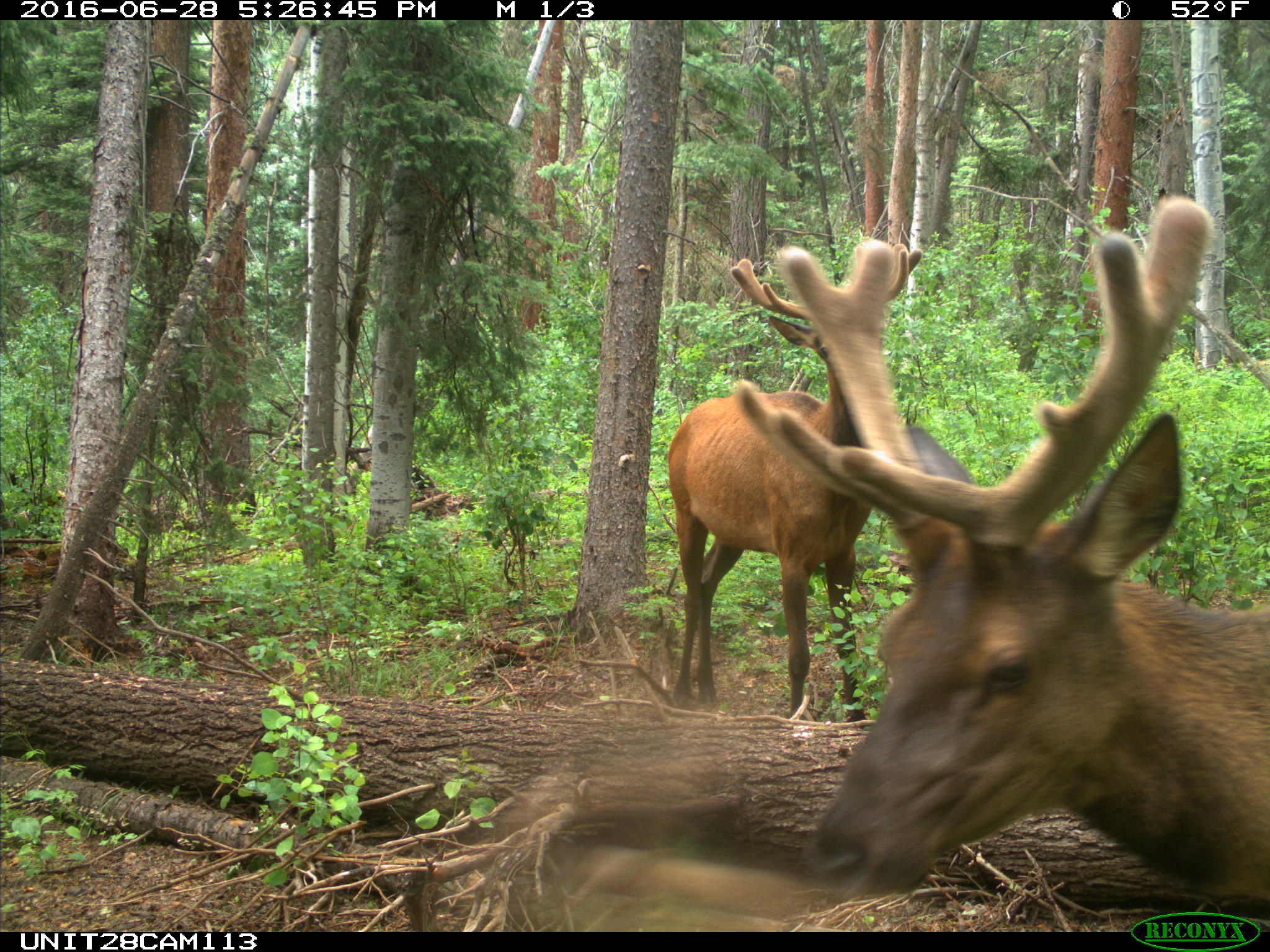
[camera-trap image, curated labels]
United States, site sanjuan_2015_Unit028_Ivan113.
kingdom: Animalia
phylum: Chordata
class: Mammalia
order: Artiodactyla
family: Cervidae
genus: Cervus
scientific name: Cervus elaphus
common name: red deer